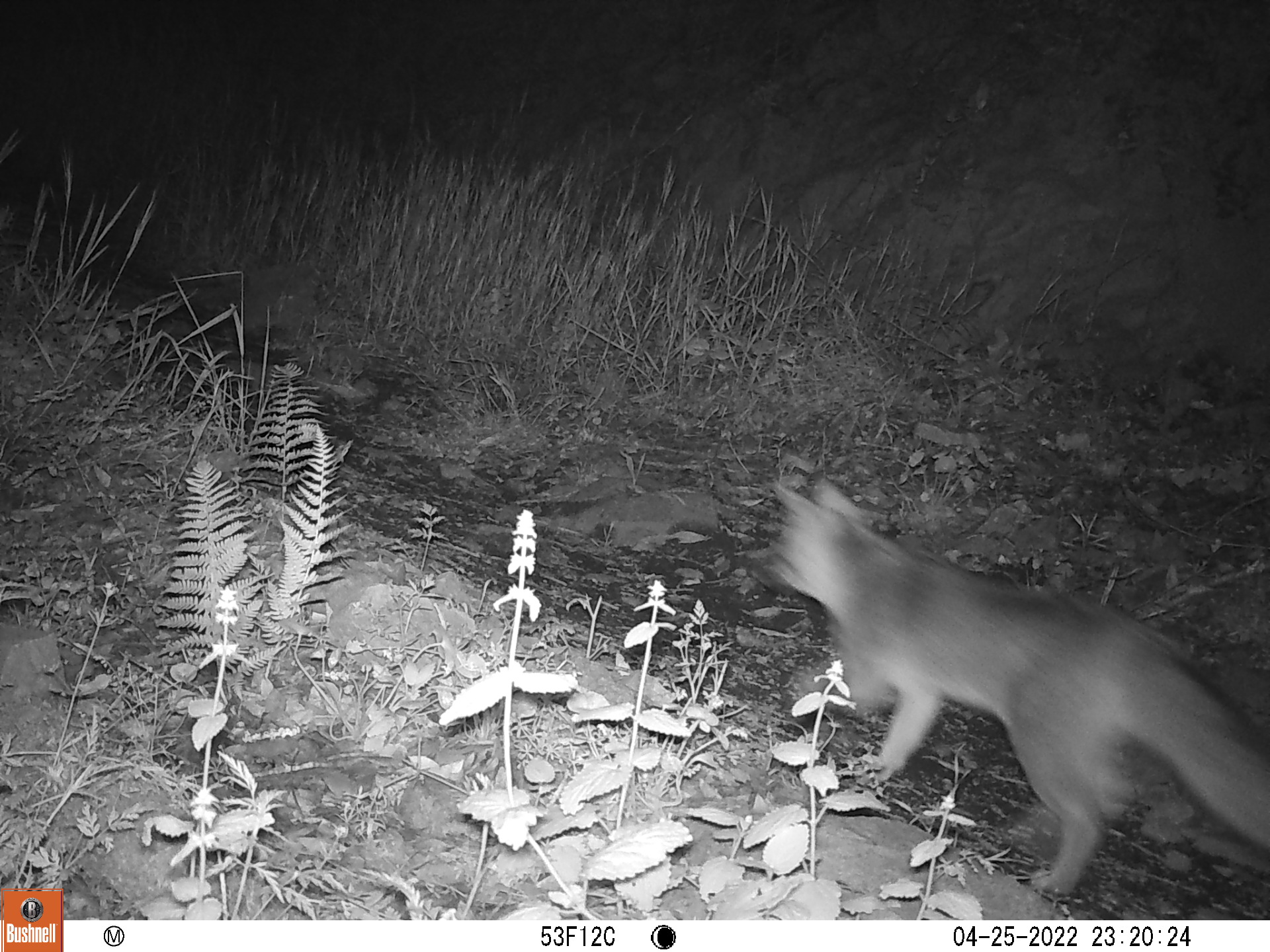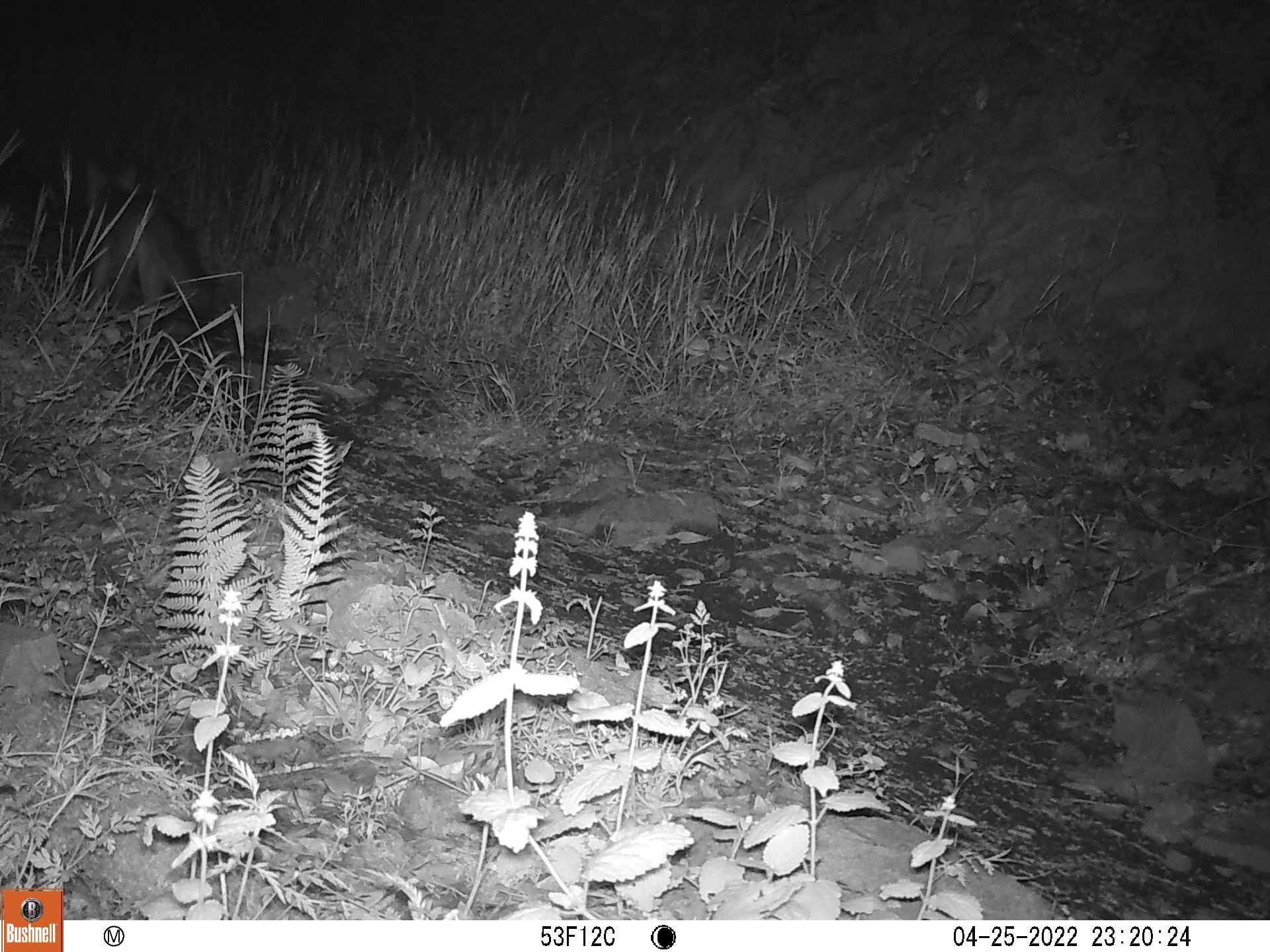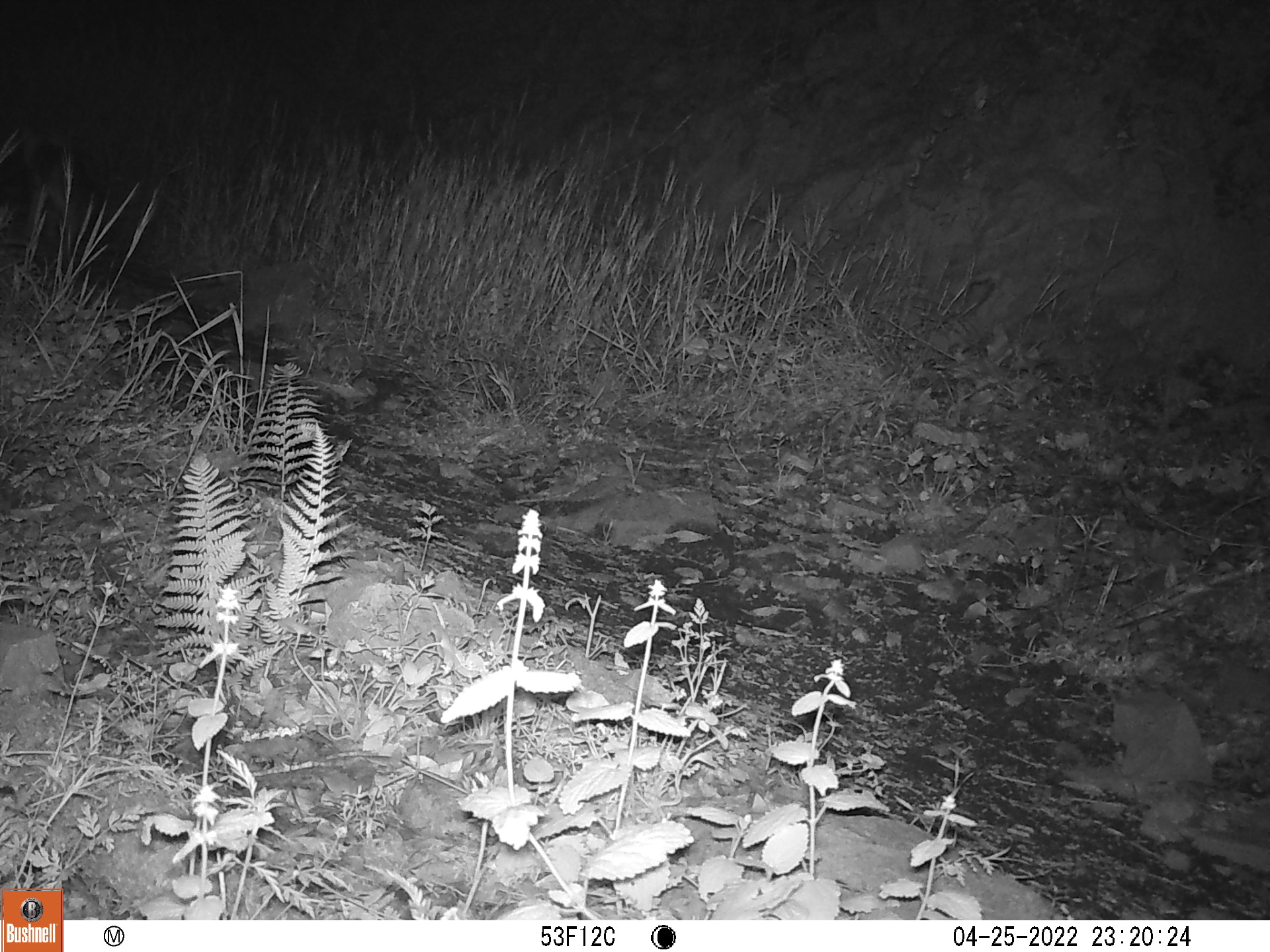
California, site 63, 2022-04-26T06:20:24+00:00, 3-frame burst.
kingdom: Animalia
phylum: Chordata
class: Mammalia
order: Carnivora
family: Canidae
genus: Urocyon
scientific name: Urocyon cinereoargenteus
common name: gray fox